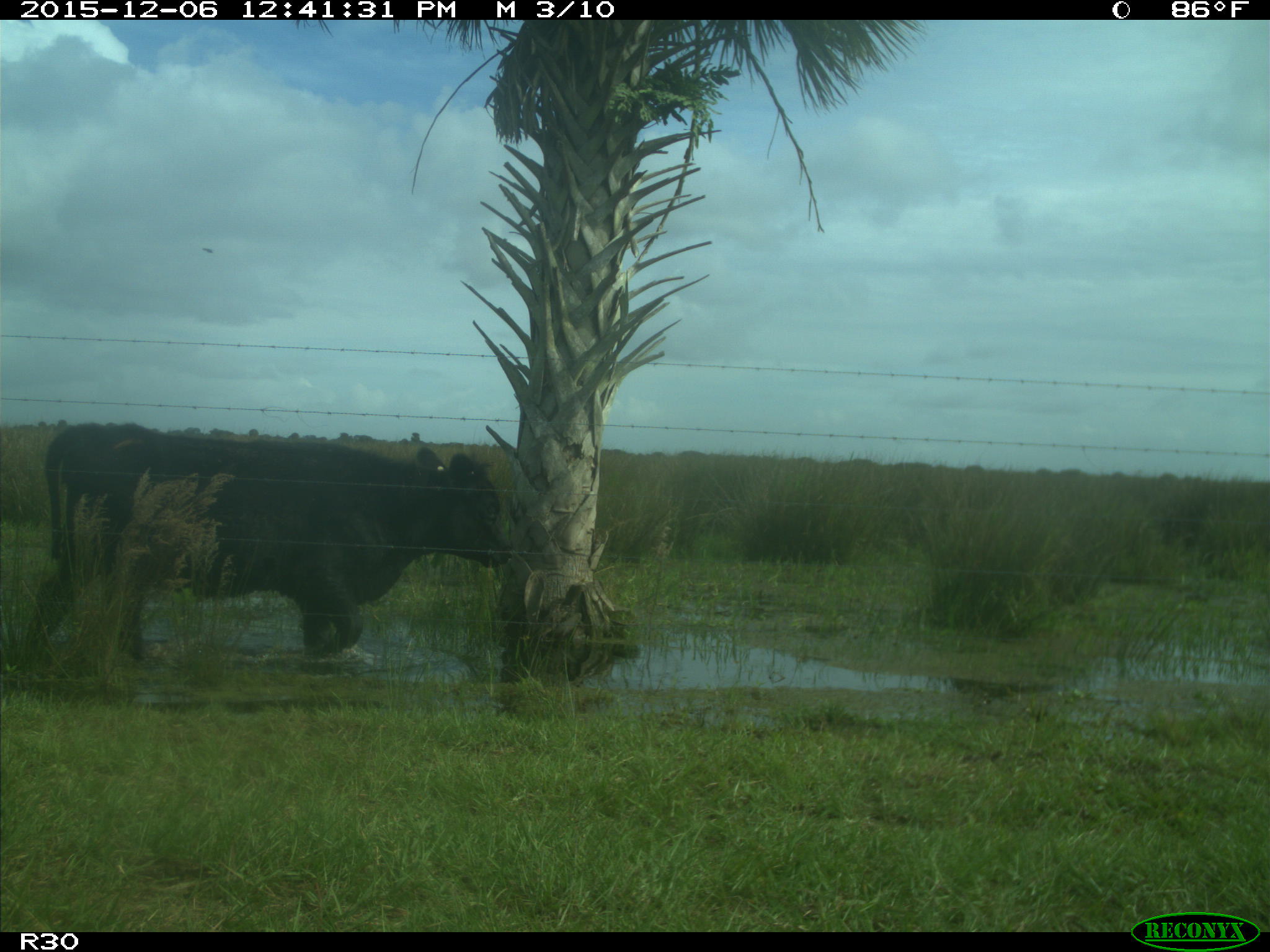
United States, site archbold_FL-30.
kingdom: Animalia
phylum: Chordata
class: Mammalia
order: Artiodactyla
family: Bovidae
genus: Bos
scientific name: Bos taurus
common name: domestic cow